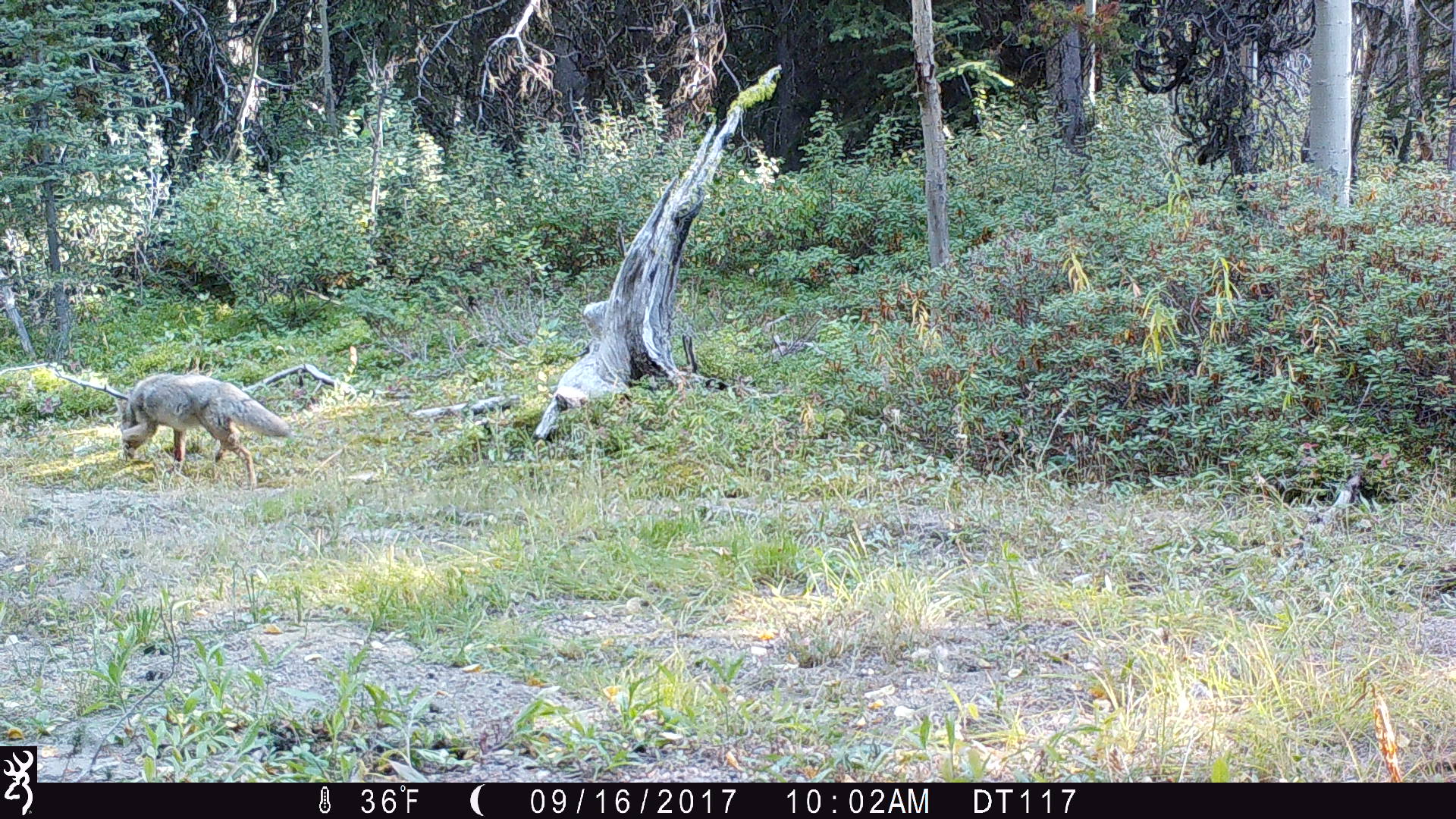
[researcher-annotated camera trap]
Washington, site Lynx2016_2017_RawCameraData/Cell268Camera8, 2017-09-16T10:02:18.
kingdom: Animalia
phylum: Chordata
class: Mammalia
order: Carnivora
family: Canidae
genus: Canis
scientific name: Canis latrans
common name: coyote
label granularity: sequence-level